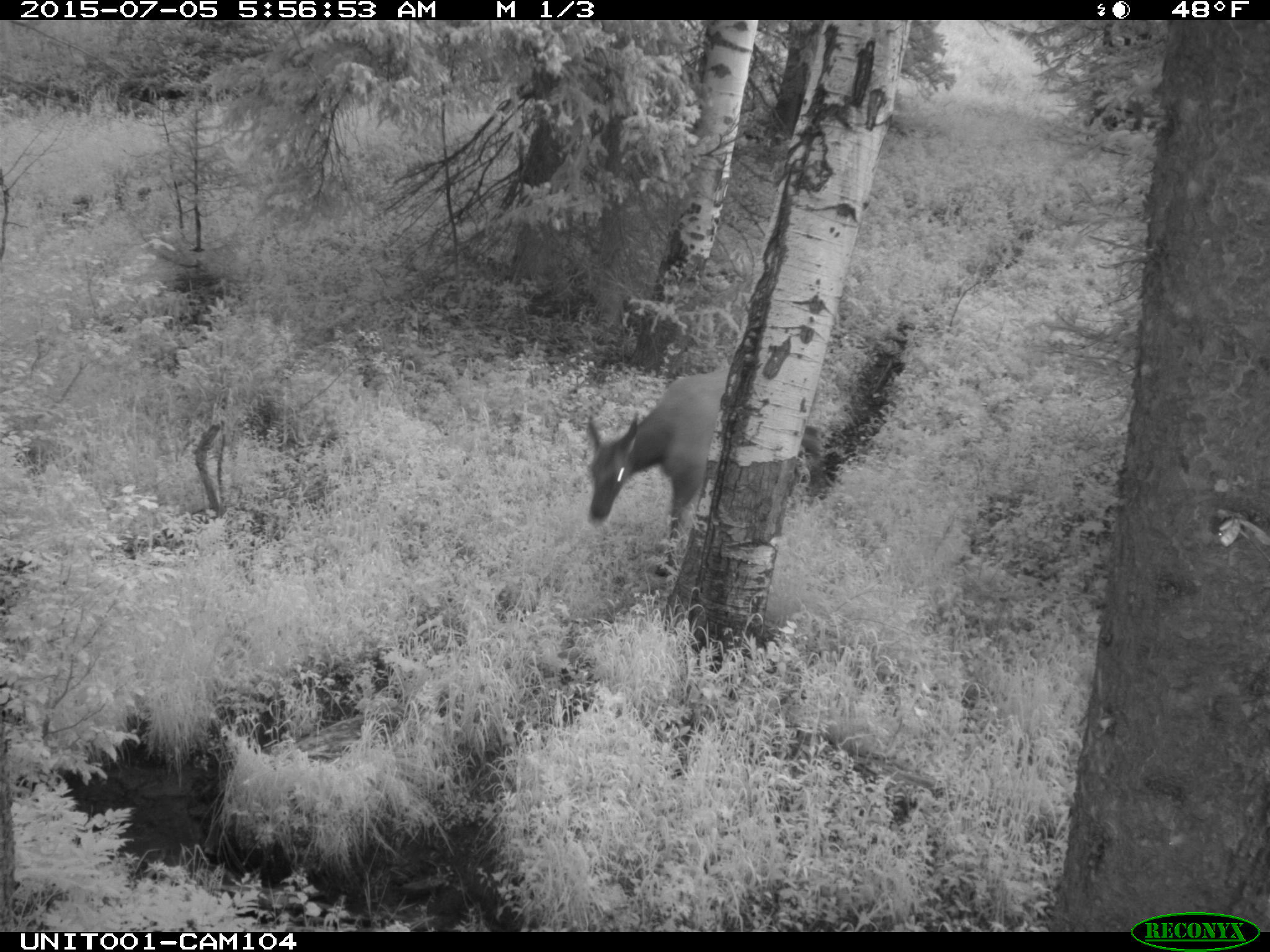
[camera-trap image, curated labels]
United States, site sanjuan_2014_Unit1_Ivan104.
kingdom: Animalia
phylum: Chordata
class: Mammalia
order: Artiodactyla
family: Cervidae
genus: Cervus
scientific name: Cervus elaphus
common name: red deer